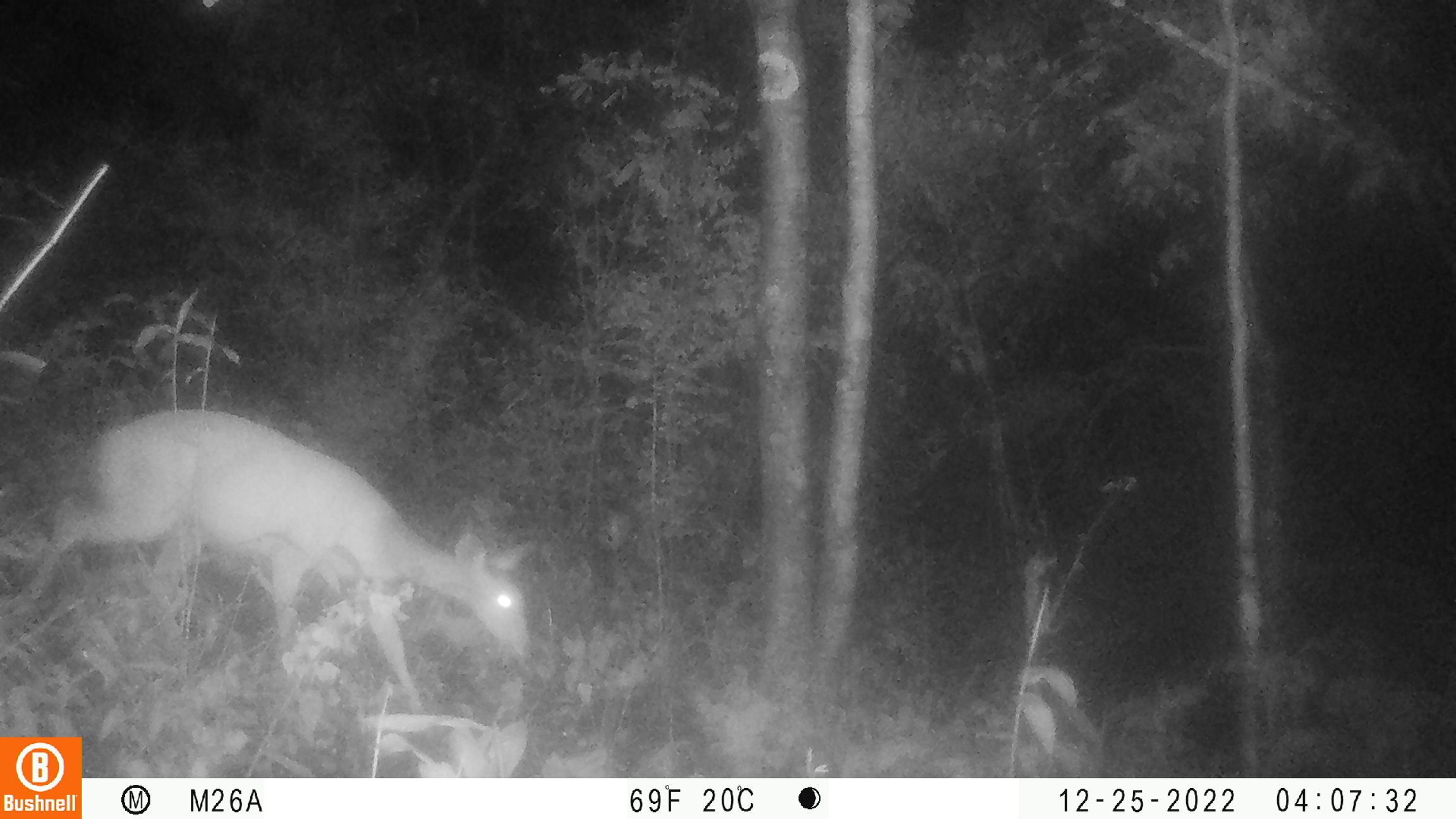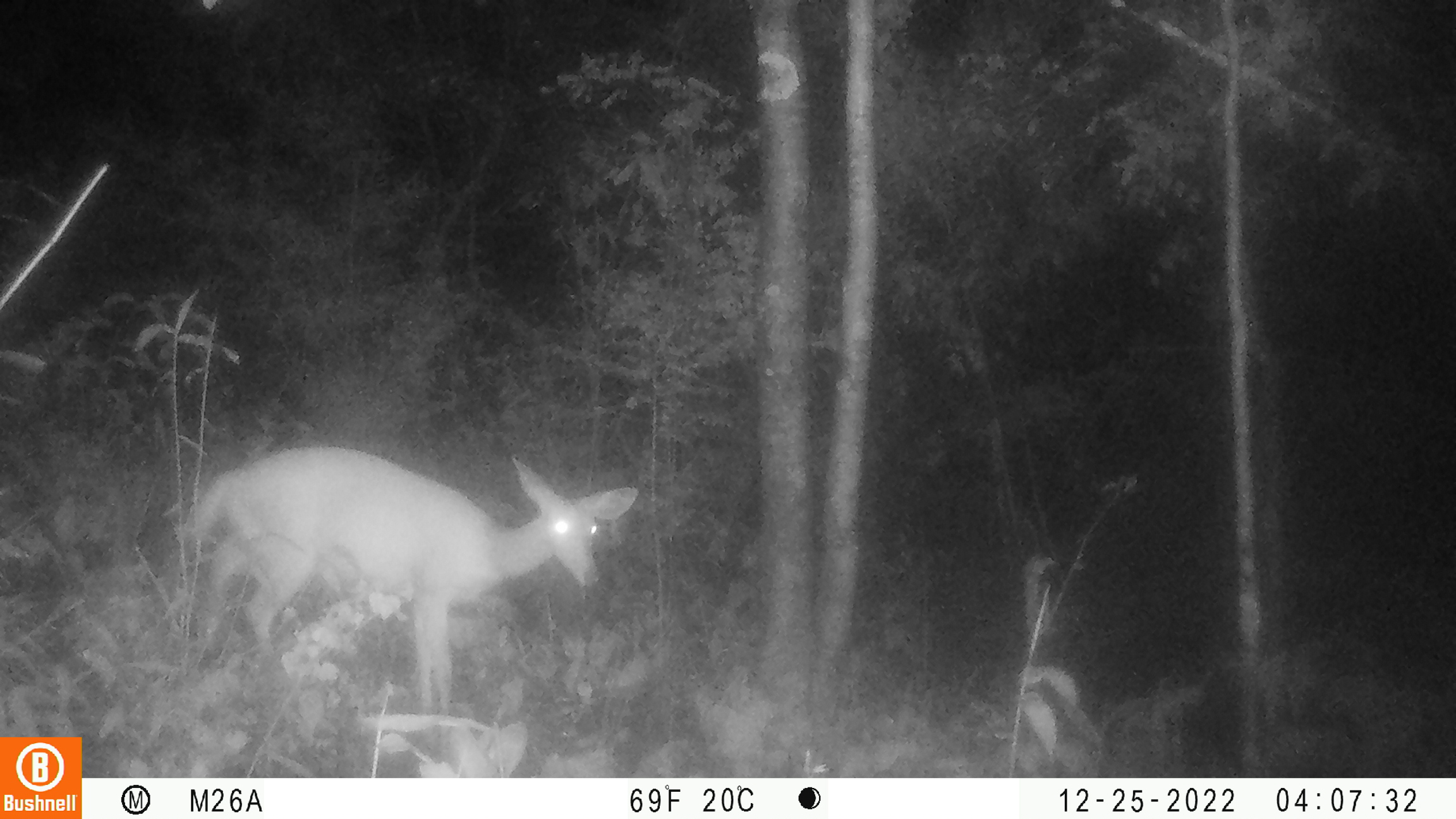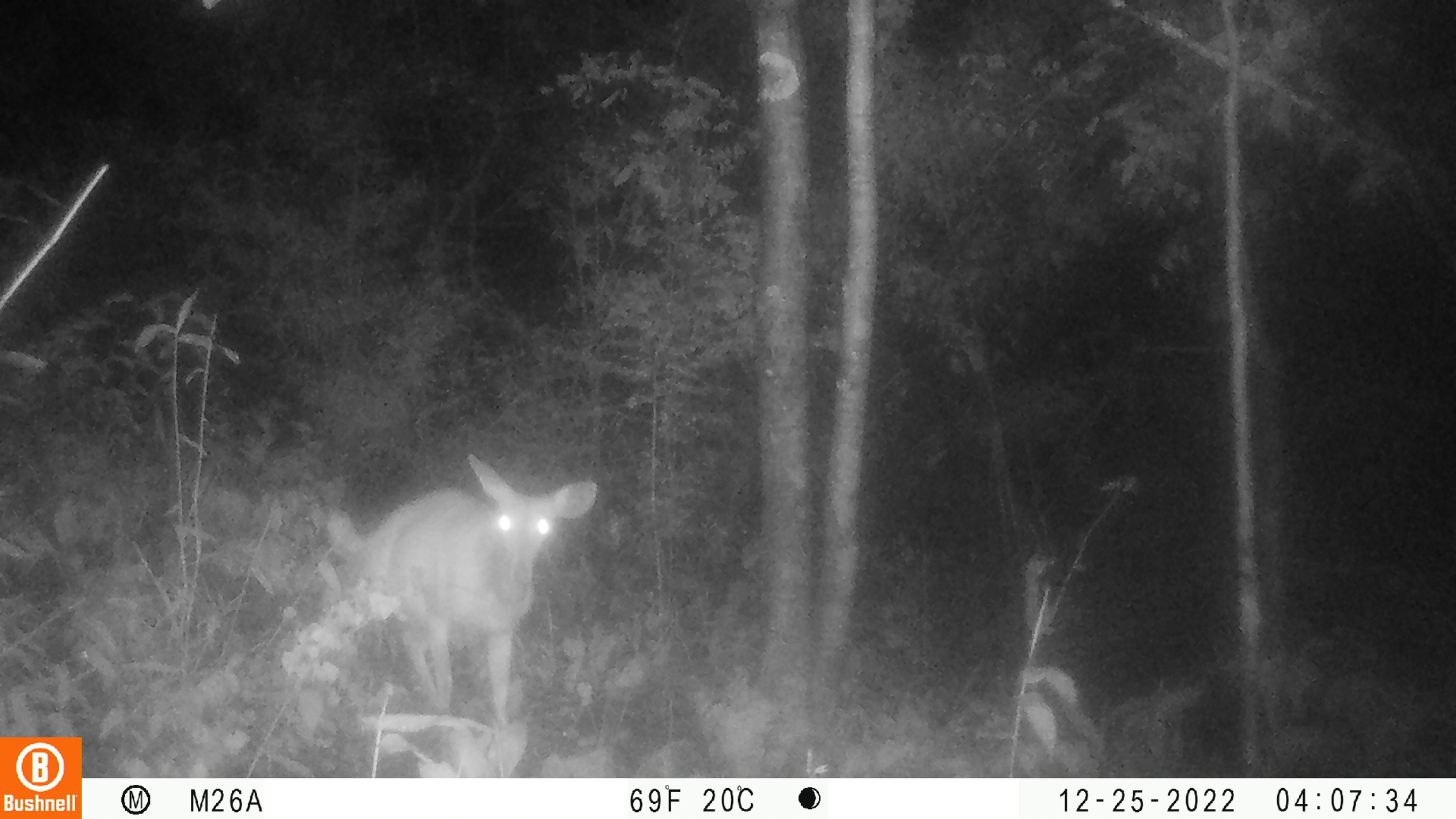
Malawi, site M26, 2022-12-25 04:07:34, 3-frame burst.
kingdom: Animalia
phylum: Chordata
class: Mammalia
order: Artiodactyla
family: Bovidae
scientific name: Antilopinae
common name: small antelope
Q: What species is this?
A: Small antelope (Antilopinae).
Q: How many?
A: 1.